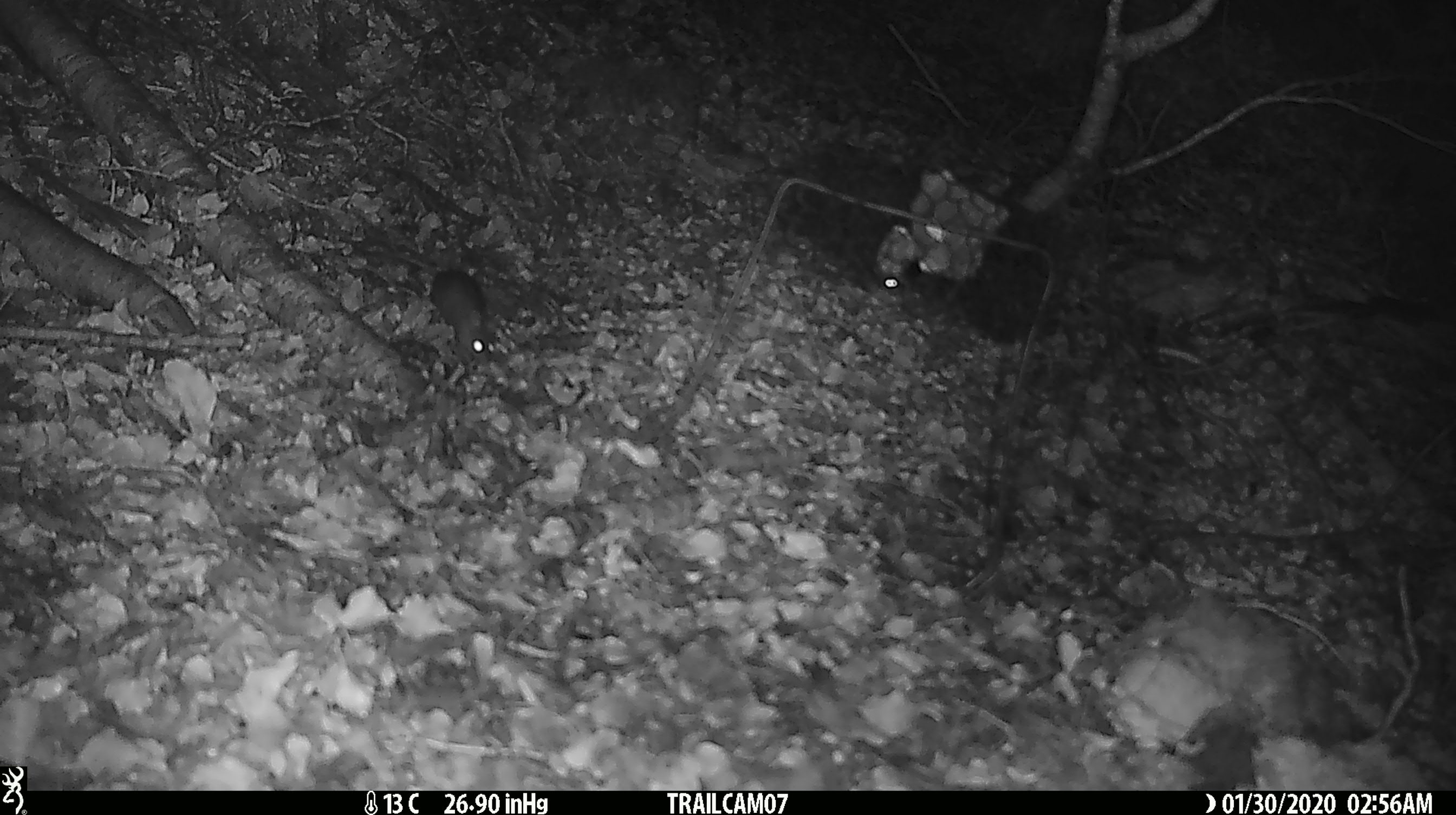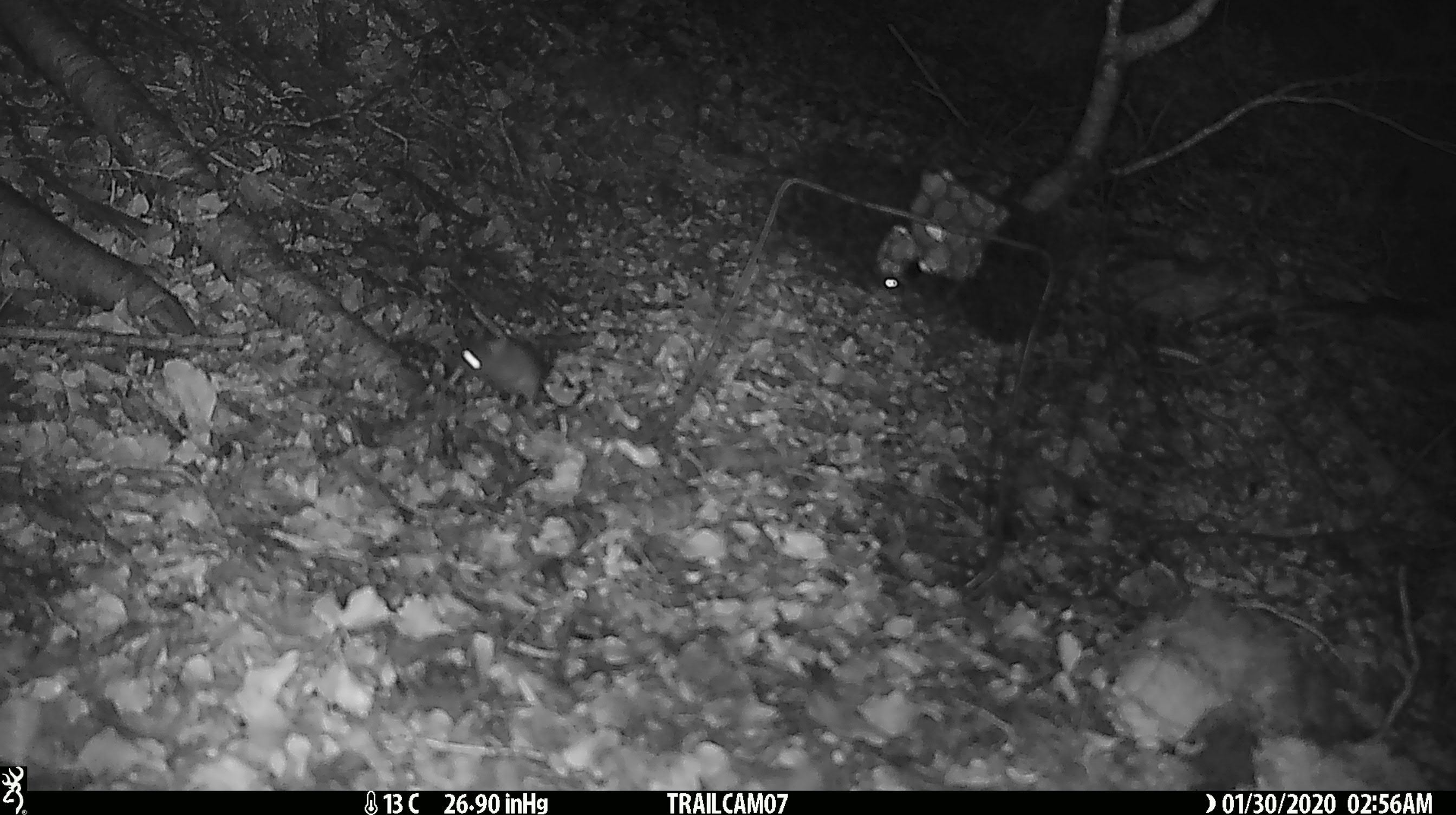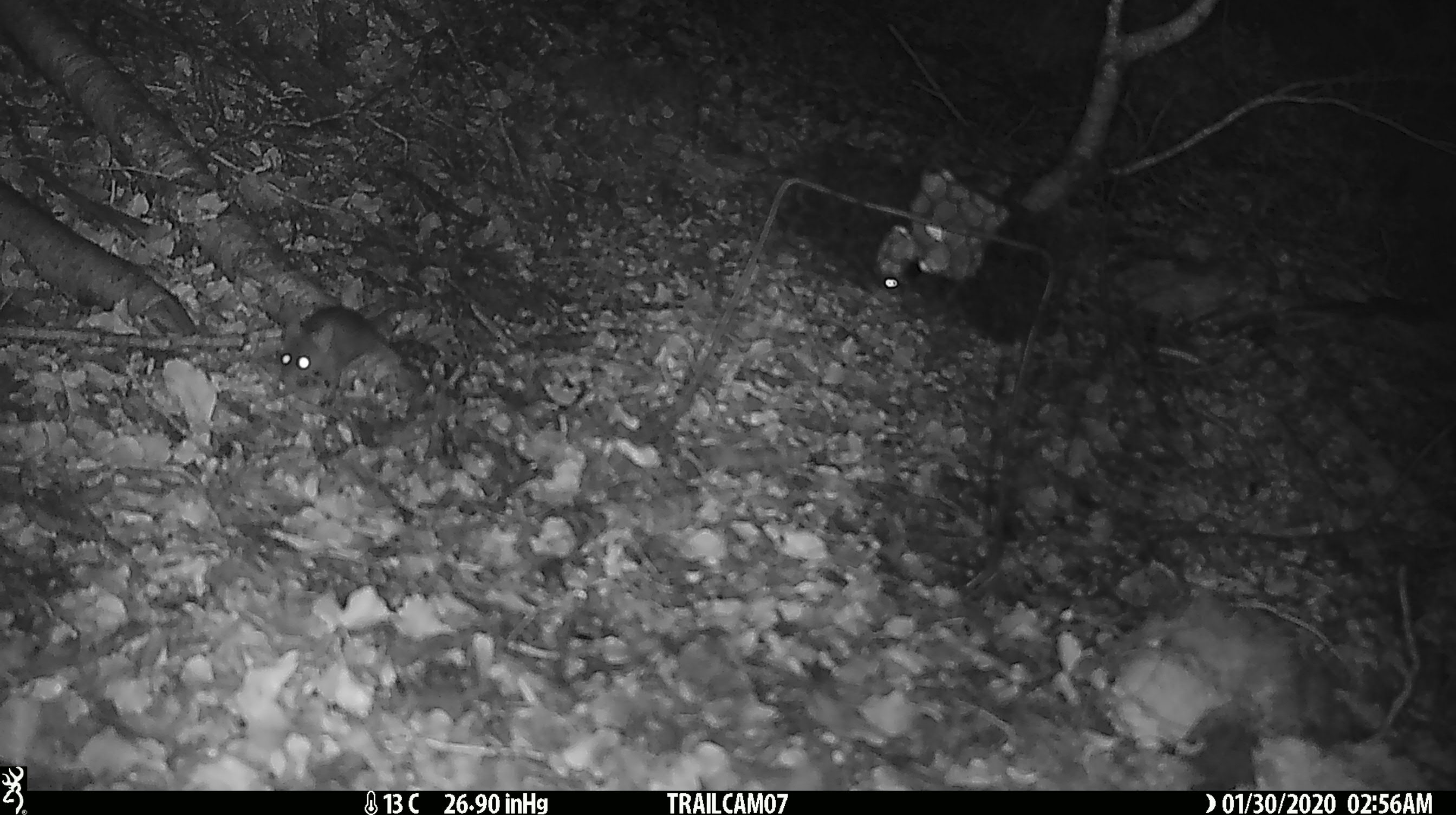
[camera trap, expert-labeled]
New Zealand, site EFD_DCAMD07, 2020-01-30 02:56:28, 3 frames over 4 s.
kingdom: Animalia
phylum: Chordata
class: Mammalia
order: Rodentia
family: Muridae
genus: Mus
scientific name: Mus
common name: mouse